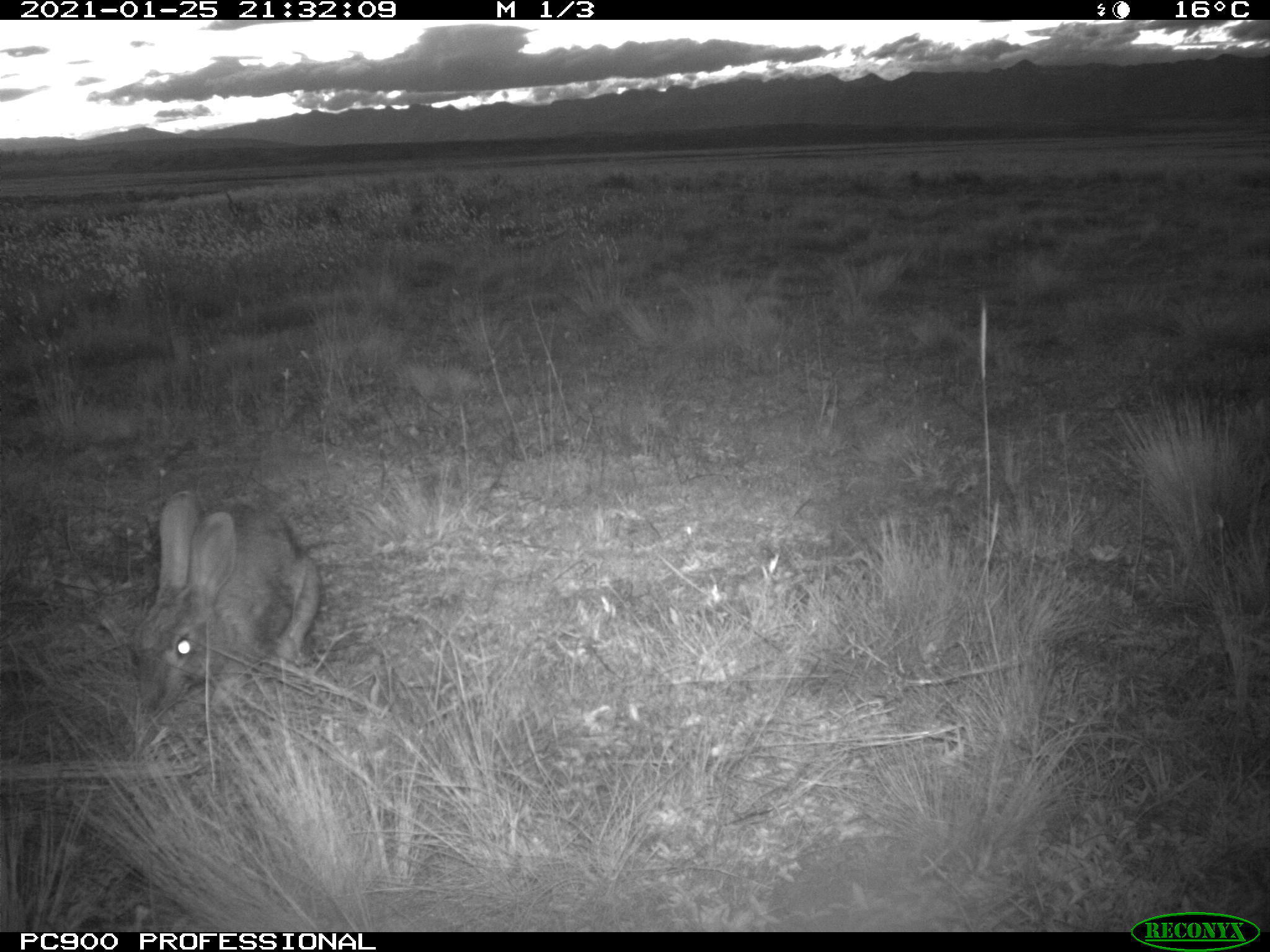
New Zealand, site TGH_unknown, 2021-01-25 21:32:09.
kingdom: Animalia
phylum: Chordata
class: Mammalia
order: Lagomorpha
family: Leporidae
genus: Oryctolagus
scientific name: Oryctolagus cuniculus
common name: european rabbit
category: rabbit